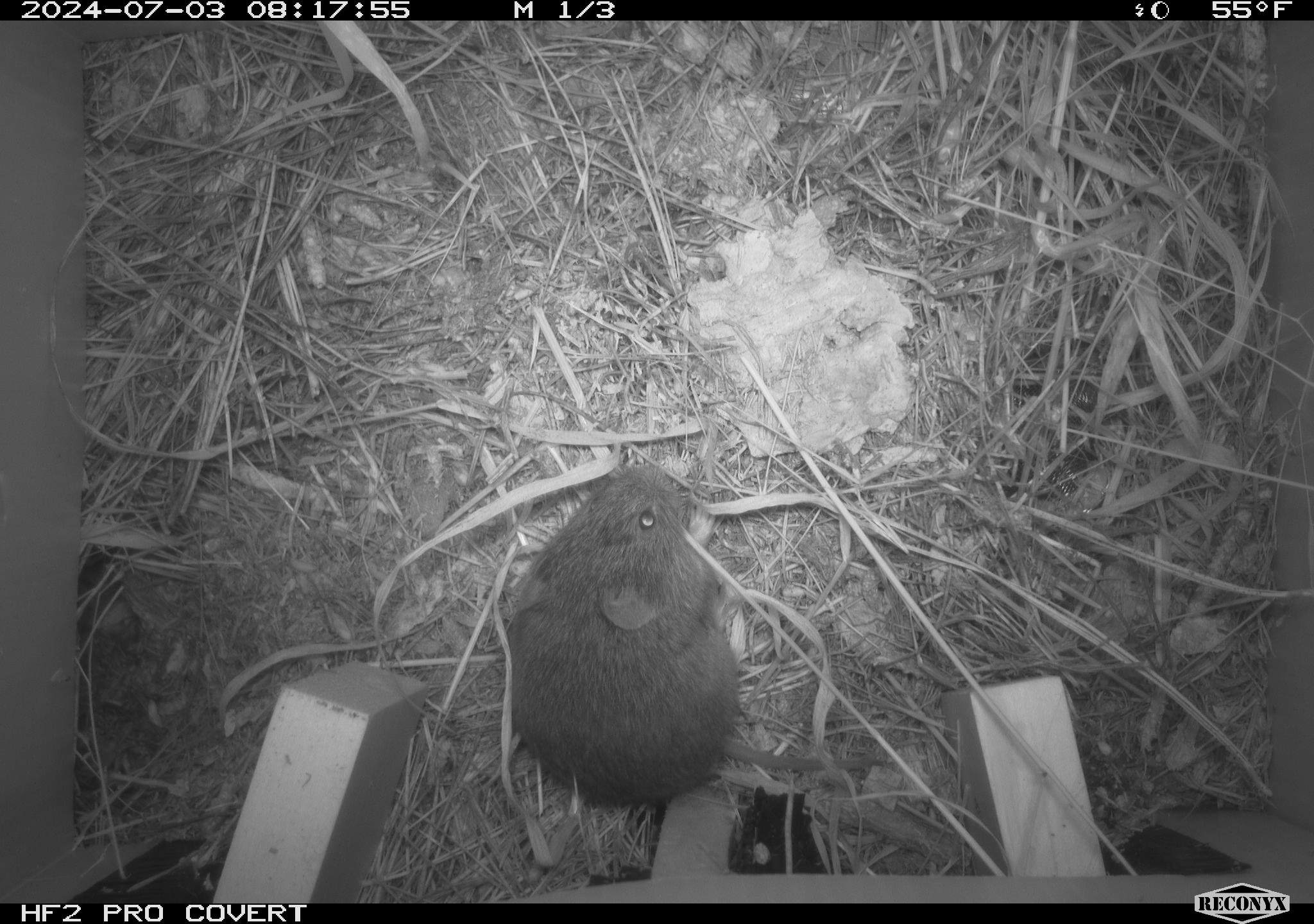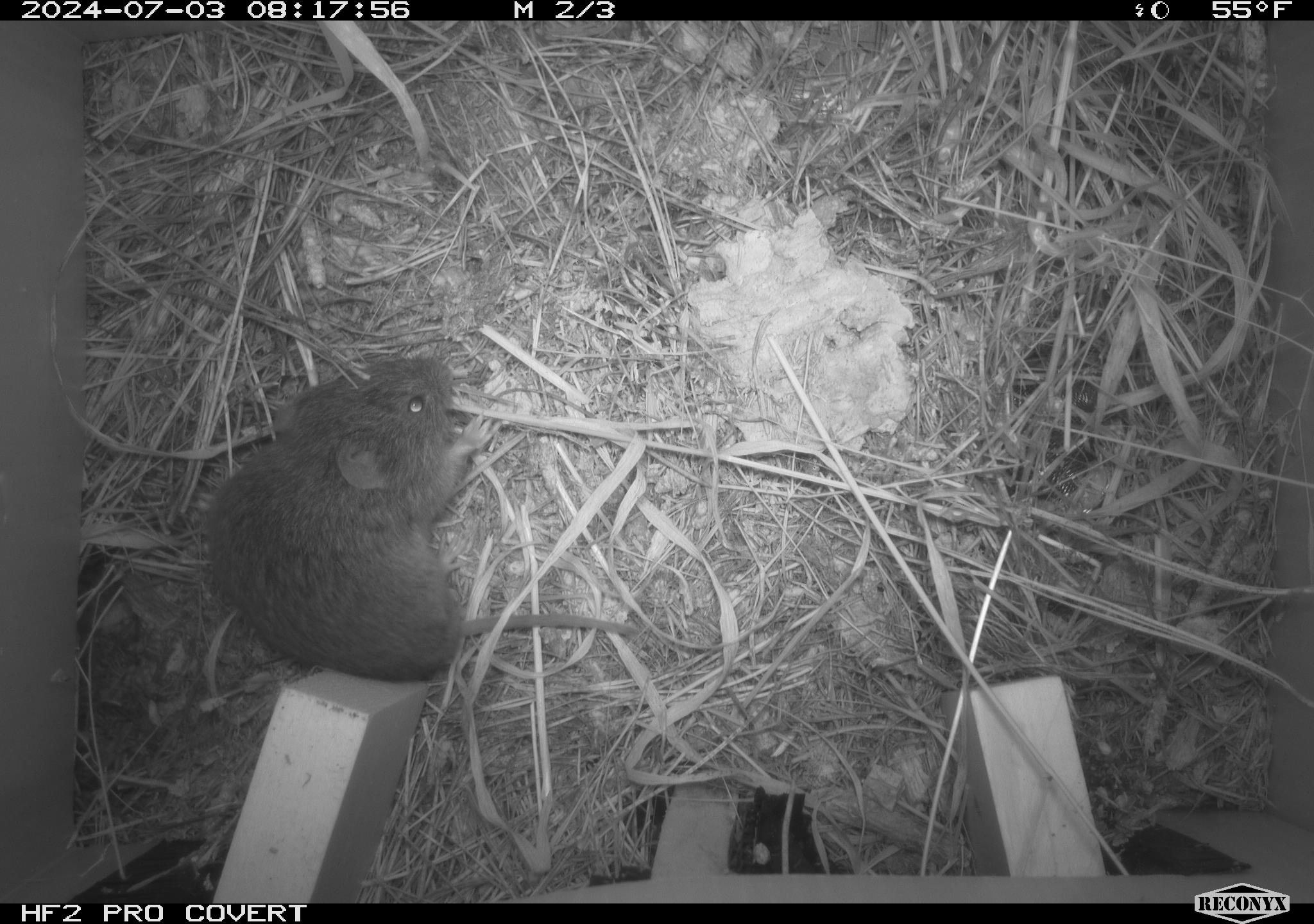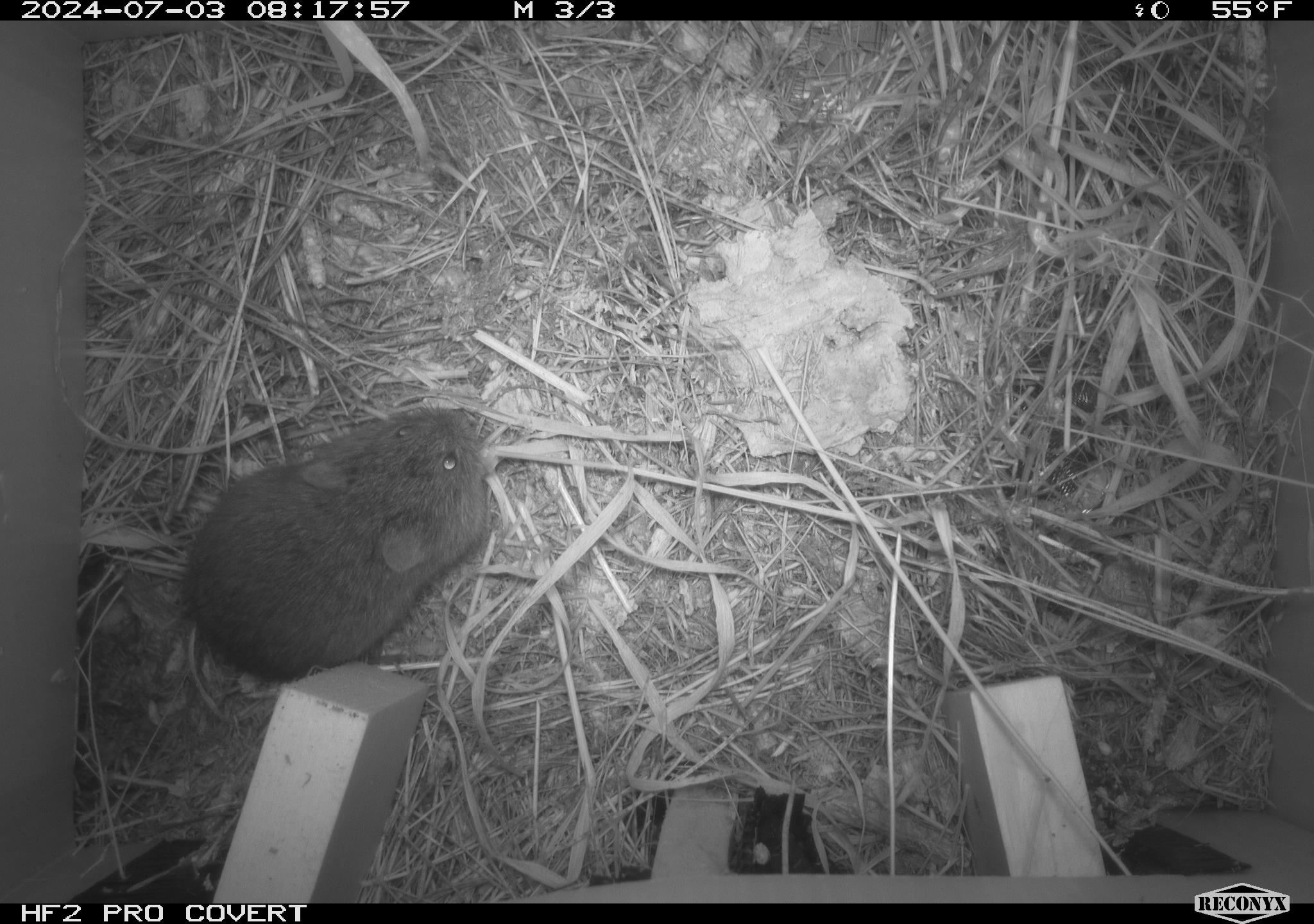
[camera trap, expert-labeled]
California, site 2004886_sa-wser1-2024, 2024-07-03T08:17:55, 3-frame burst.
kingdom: Animalia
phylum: Chordata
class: Mammalia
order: Rodentia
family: Cricetidae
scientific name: Arvicolinae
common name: voles, lemmings, and muskrats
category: arvicolinae subfamily